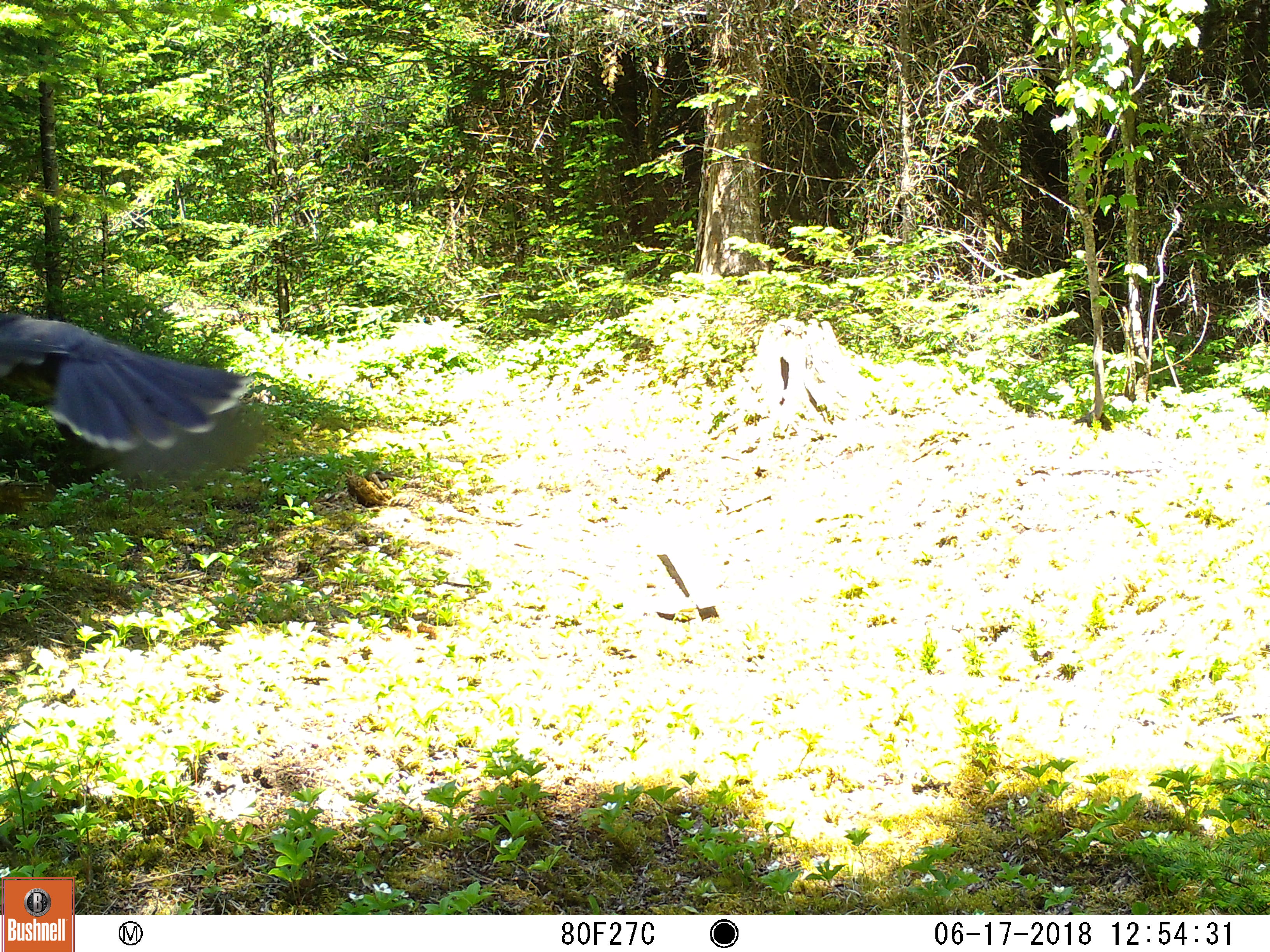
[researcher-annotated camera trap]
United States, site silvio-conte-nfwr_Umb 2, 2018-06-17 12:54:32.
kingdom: Animalia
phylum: Chordata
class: Aves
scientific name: Aves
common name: bird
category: bird sp.